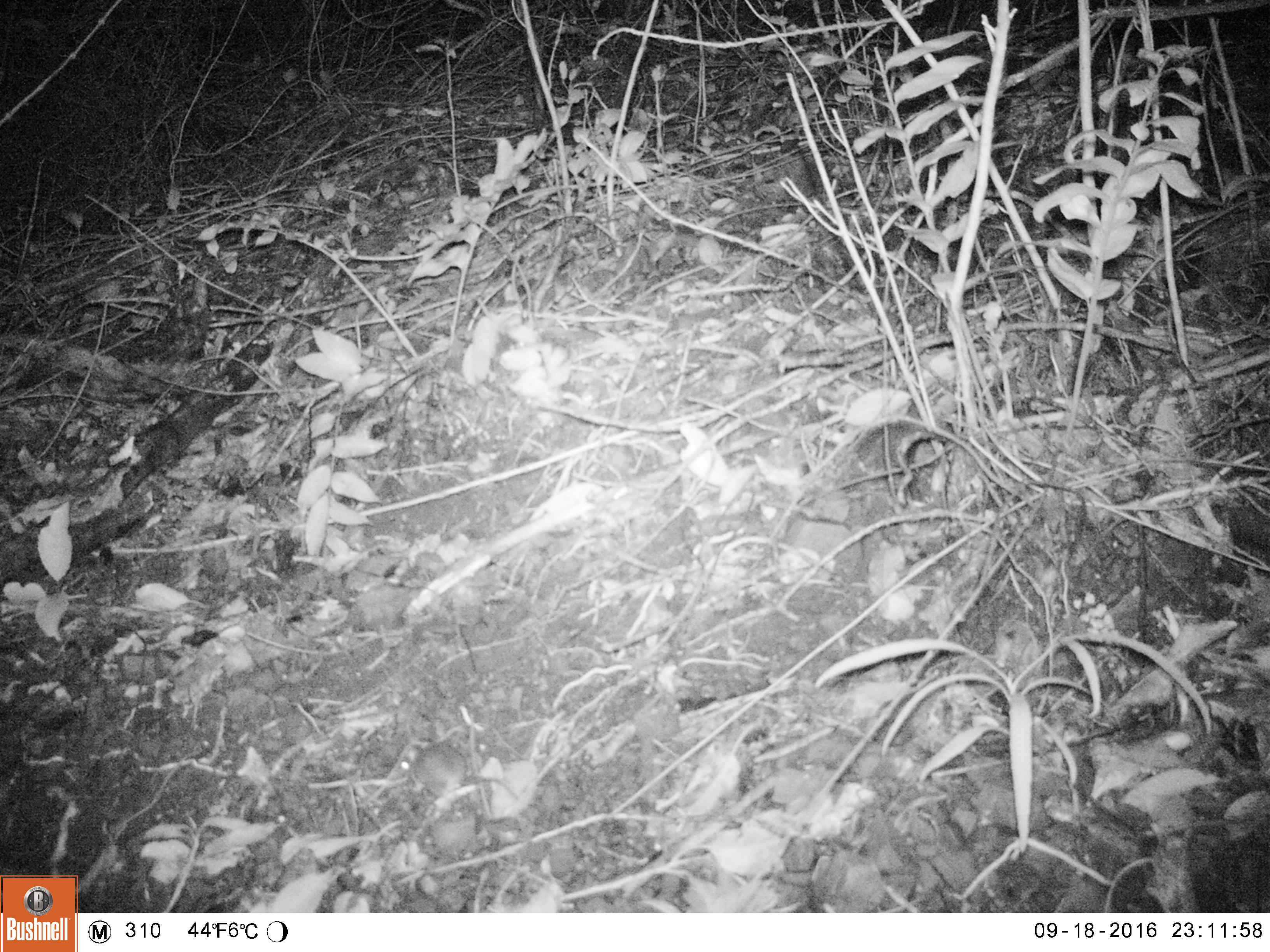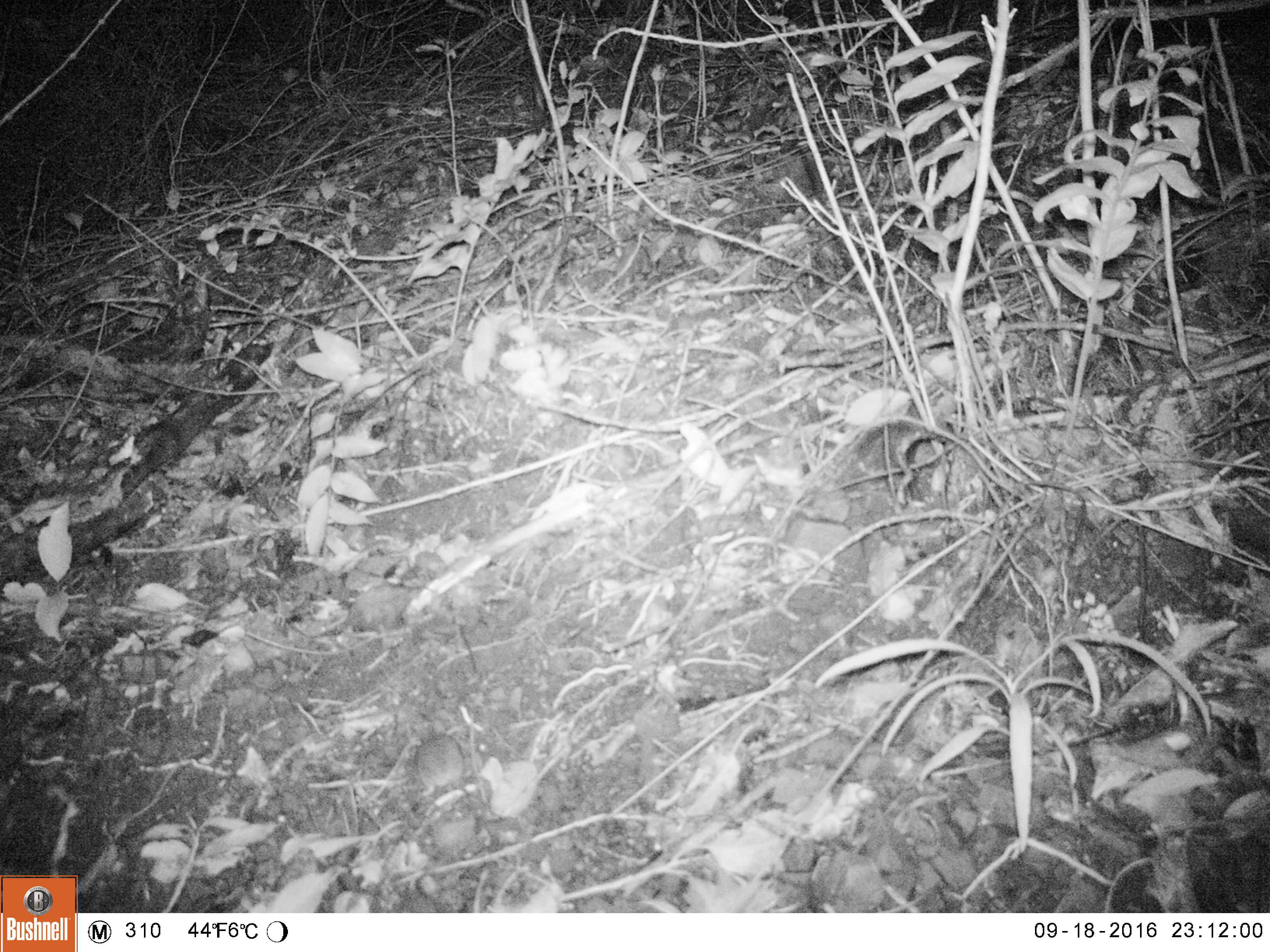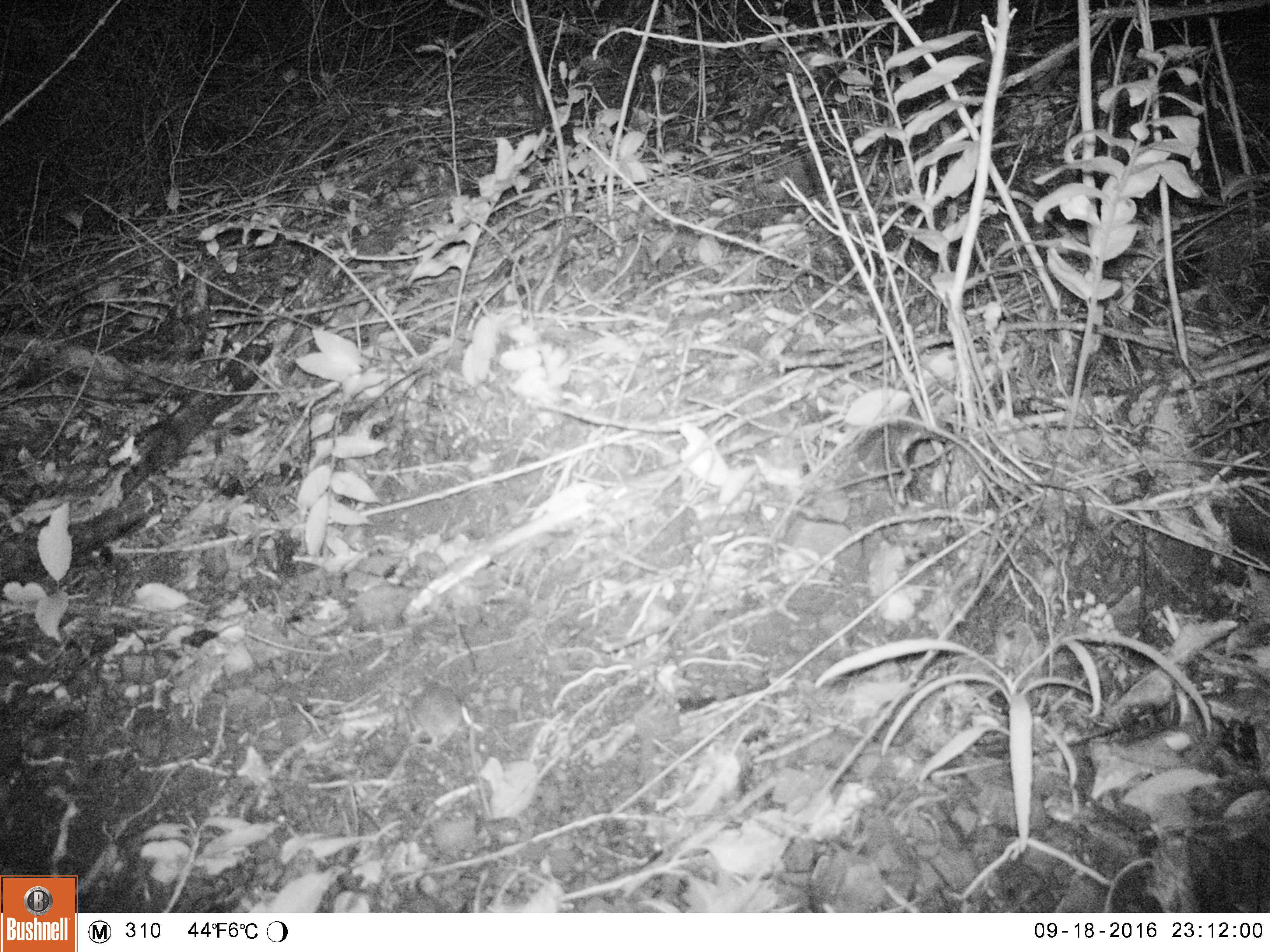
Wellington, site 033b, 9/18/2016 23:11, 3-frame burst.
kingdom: Animalia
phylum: Chordata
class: Mammalia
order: Rodentia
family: Muridae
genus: Mus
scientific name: Mus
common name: mouse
Mouse (Mus).